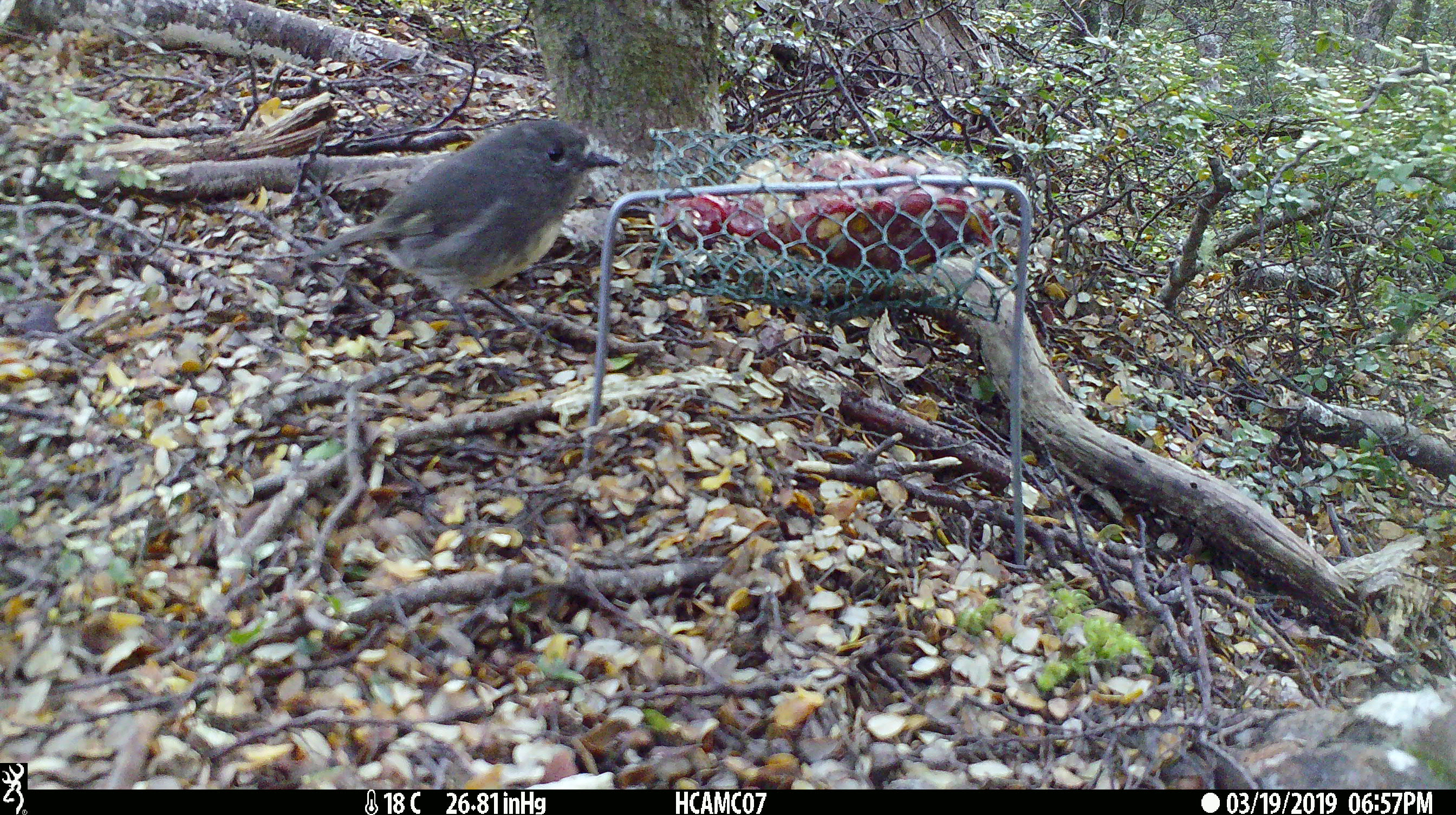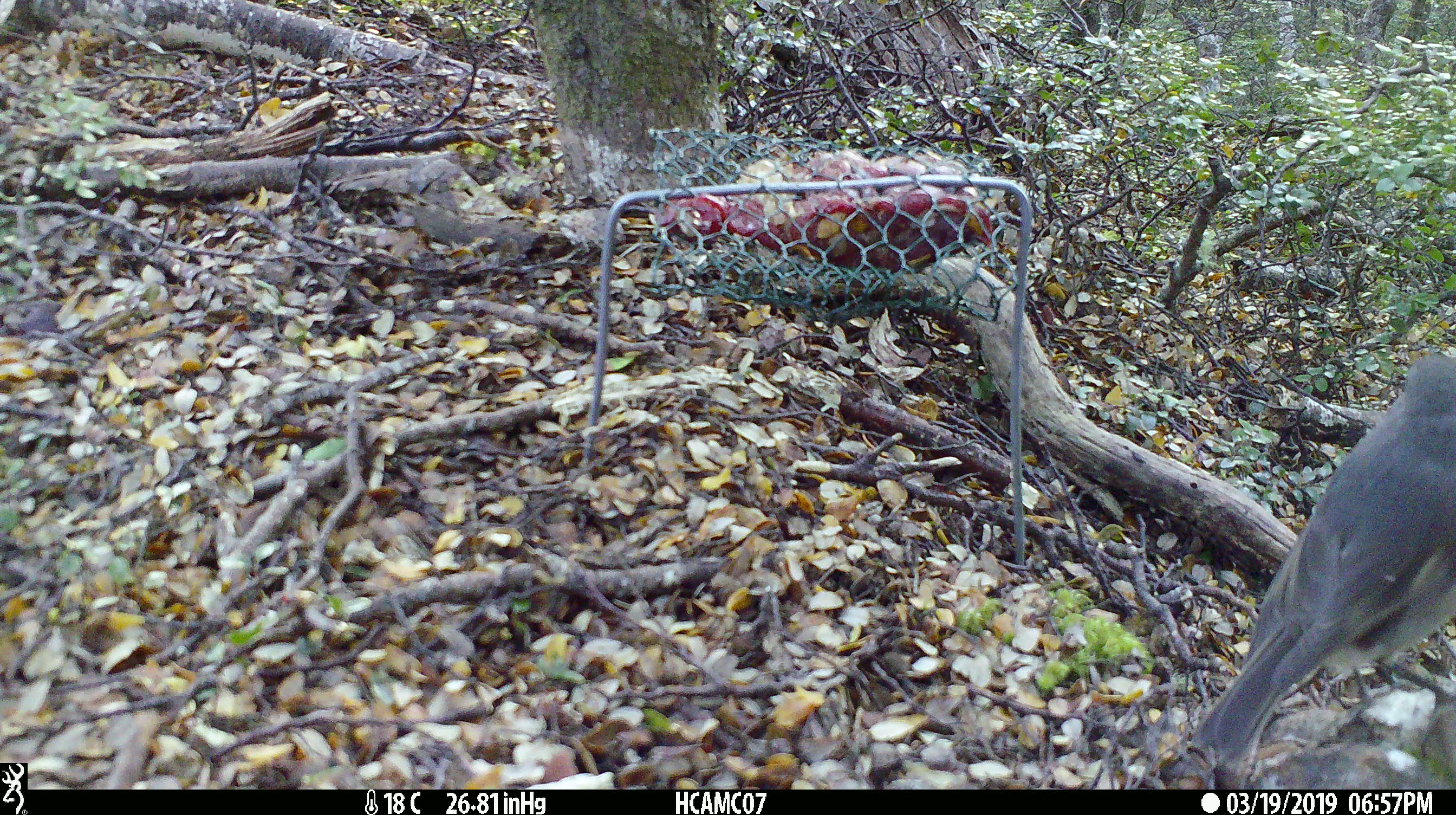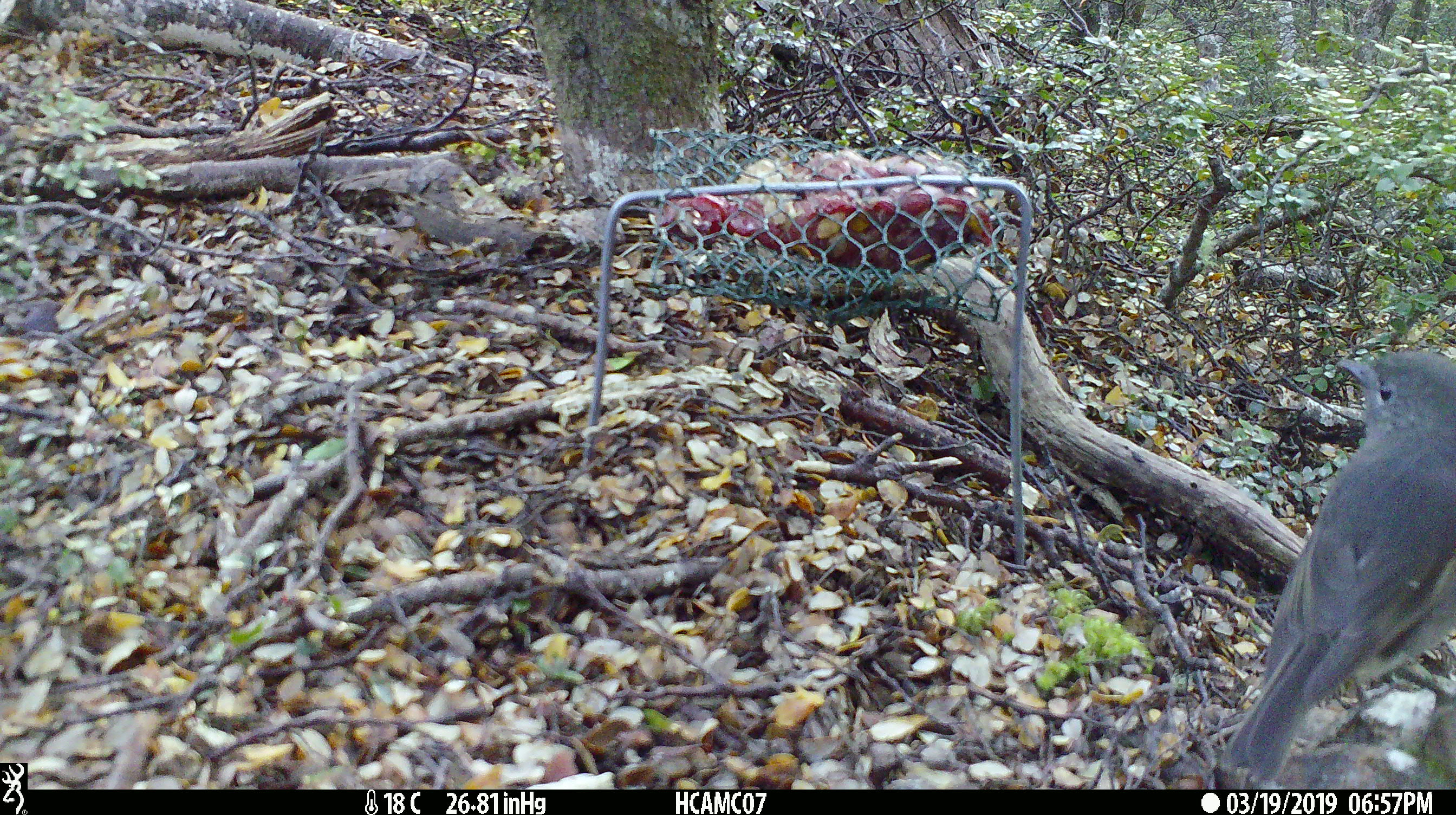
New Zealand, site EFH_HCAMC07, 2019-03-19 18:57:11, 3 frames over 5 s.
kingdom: Animalia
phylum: Chordata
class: Aves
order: Passeriformes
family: Petroicidae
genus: Petroica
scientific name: Petroica australis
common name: new zealand robin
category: robin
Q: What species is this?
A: Robin (new zealand robin) (Petroica australis).